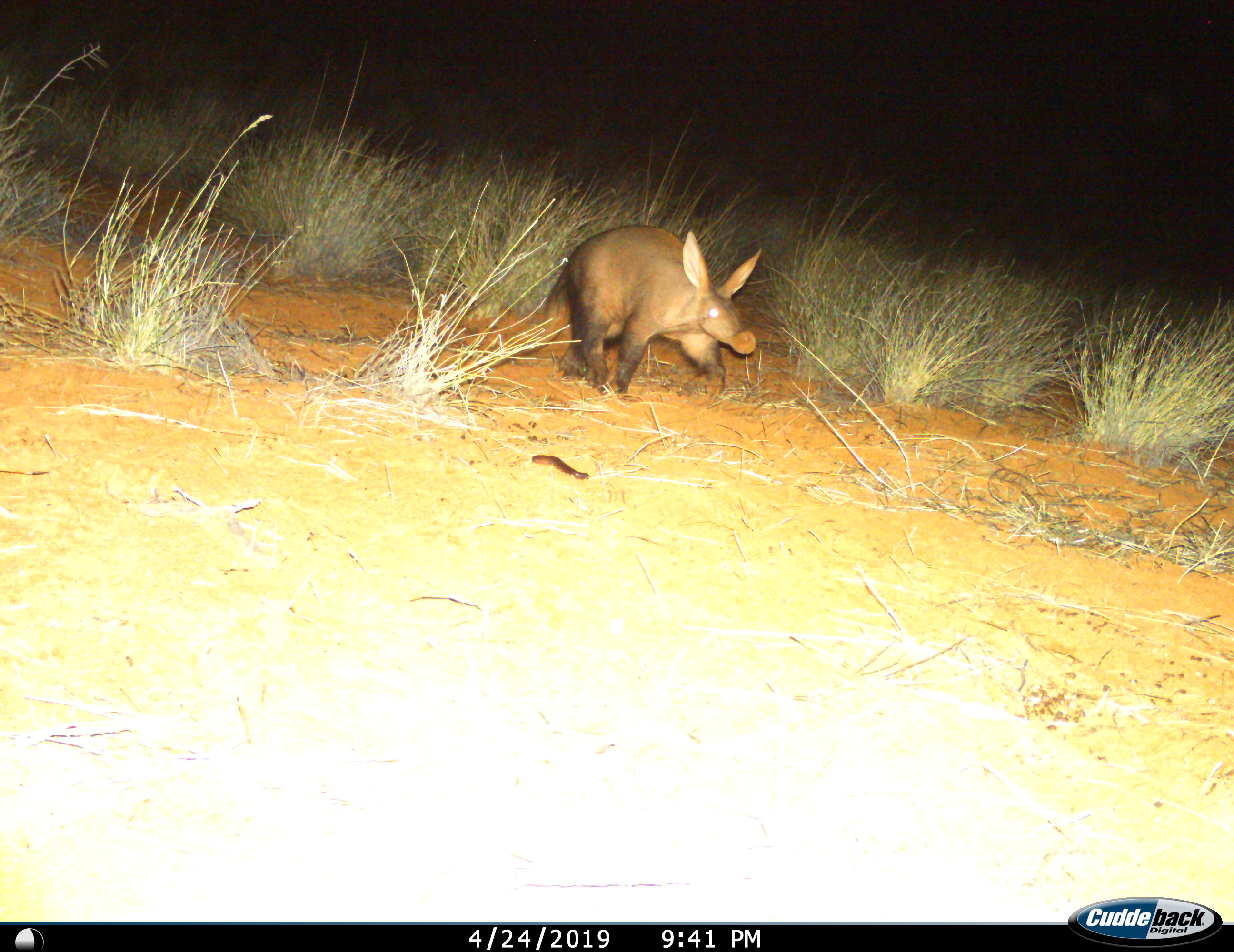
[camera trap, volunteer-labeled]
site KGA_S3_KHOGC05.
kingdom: Animalia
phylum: Chordata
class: Mammalia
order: Tubulidentata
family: Orycteropodidae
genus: Orycteropus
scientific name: Orycteropus afer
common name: aardvark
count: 1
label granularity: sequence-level